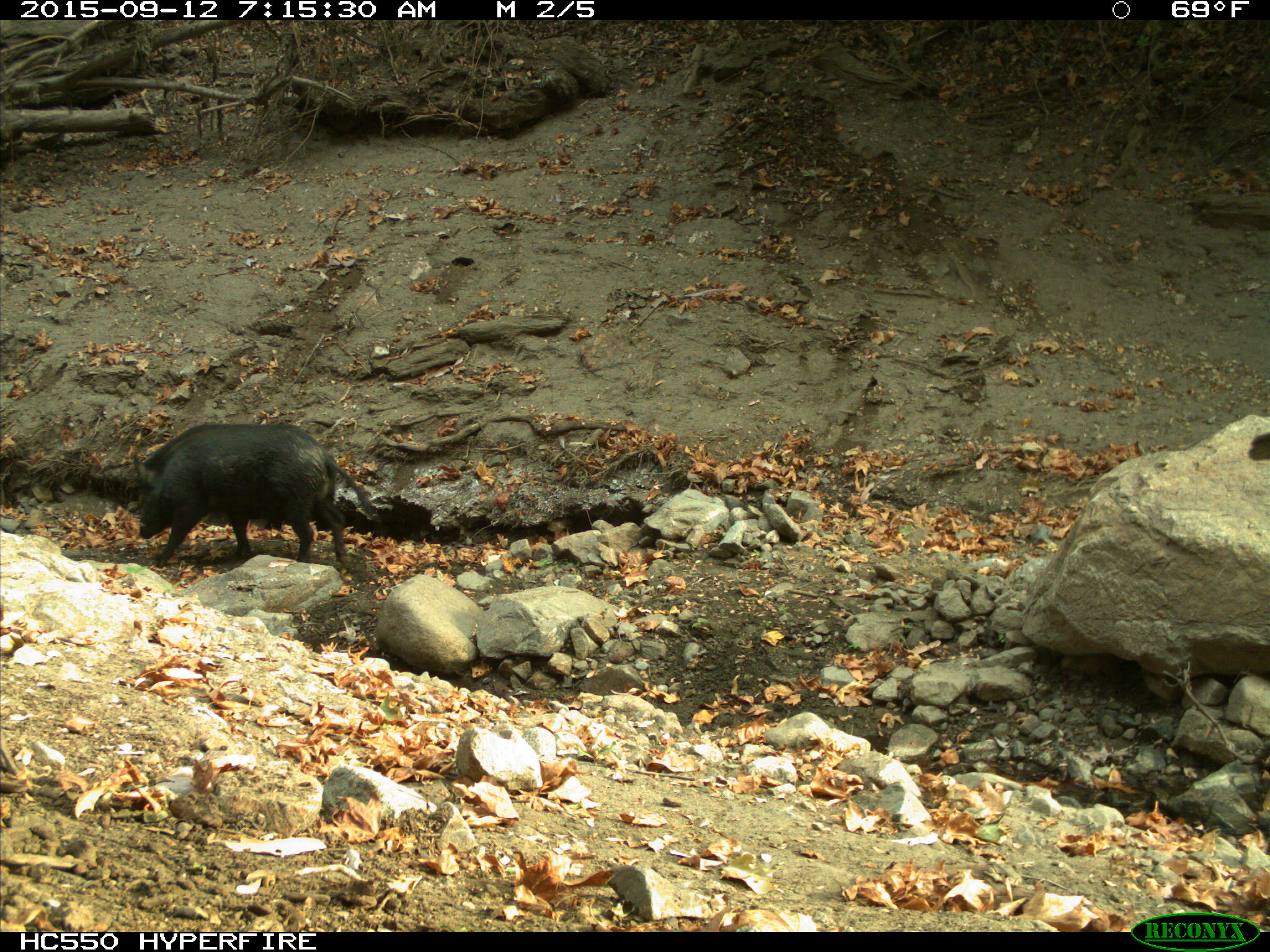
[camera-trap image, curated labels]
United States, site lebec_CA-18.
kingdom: Animalia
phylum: Chordata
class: Mammalia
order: Artiodactyla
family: Suidae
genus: Sus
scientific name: Sus scrofa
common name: wild boar